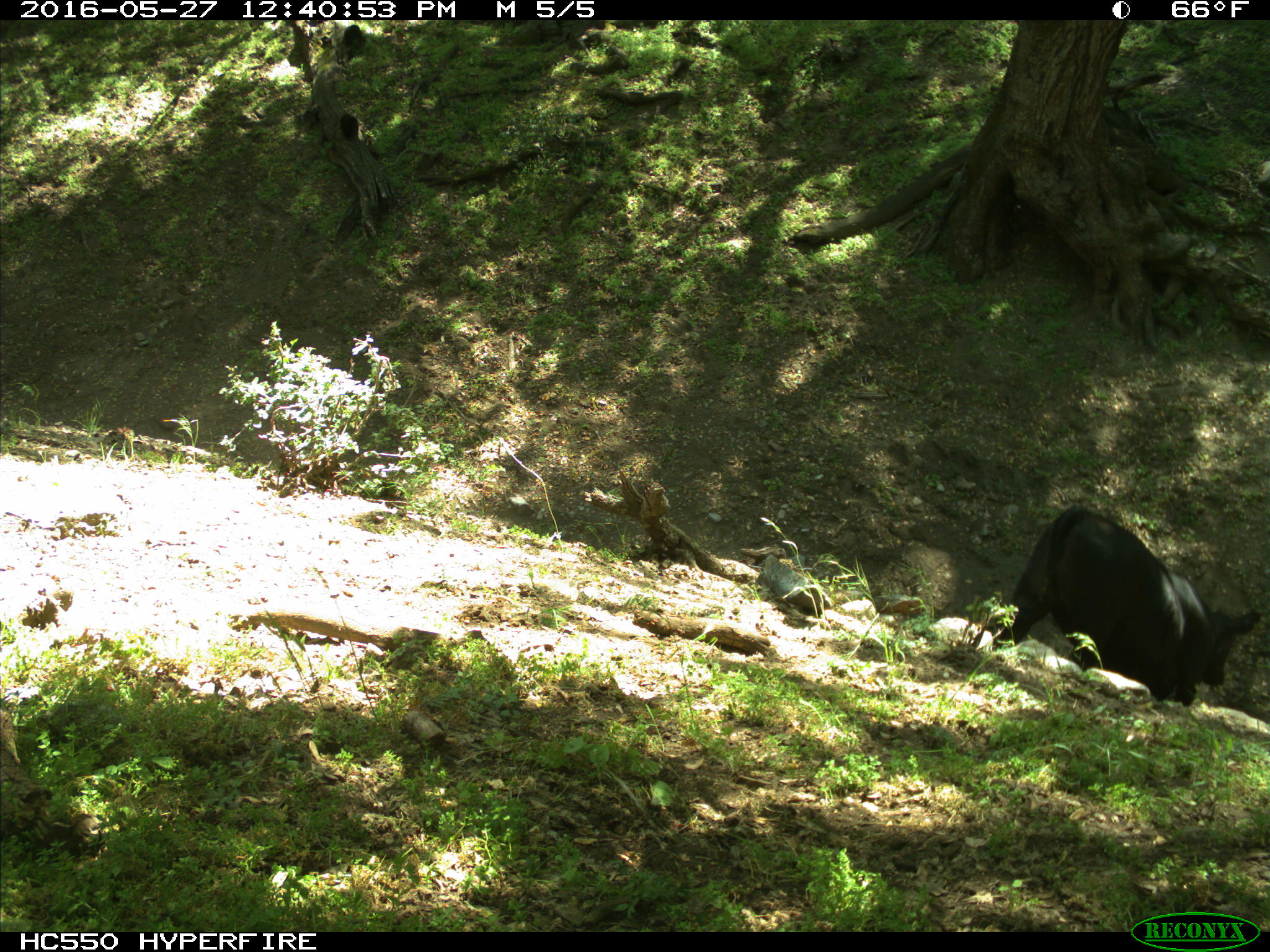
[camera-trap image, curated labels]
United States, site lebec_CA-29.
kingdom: Animalia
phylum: Chordata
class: Mammalia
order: Artiodactyla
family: Bovidae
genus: Bos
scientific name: Bos taurus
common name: domestic cow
Bos taurus (domestic cow).